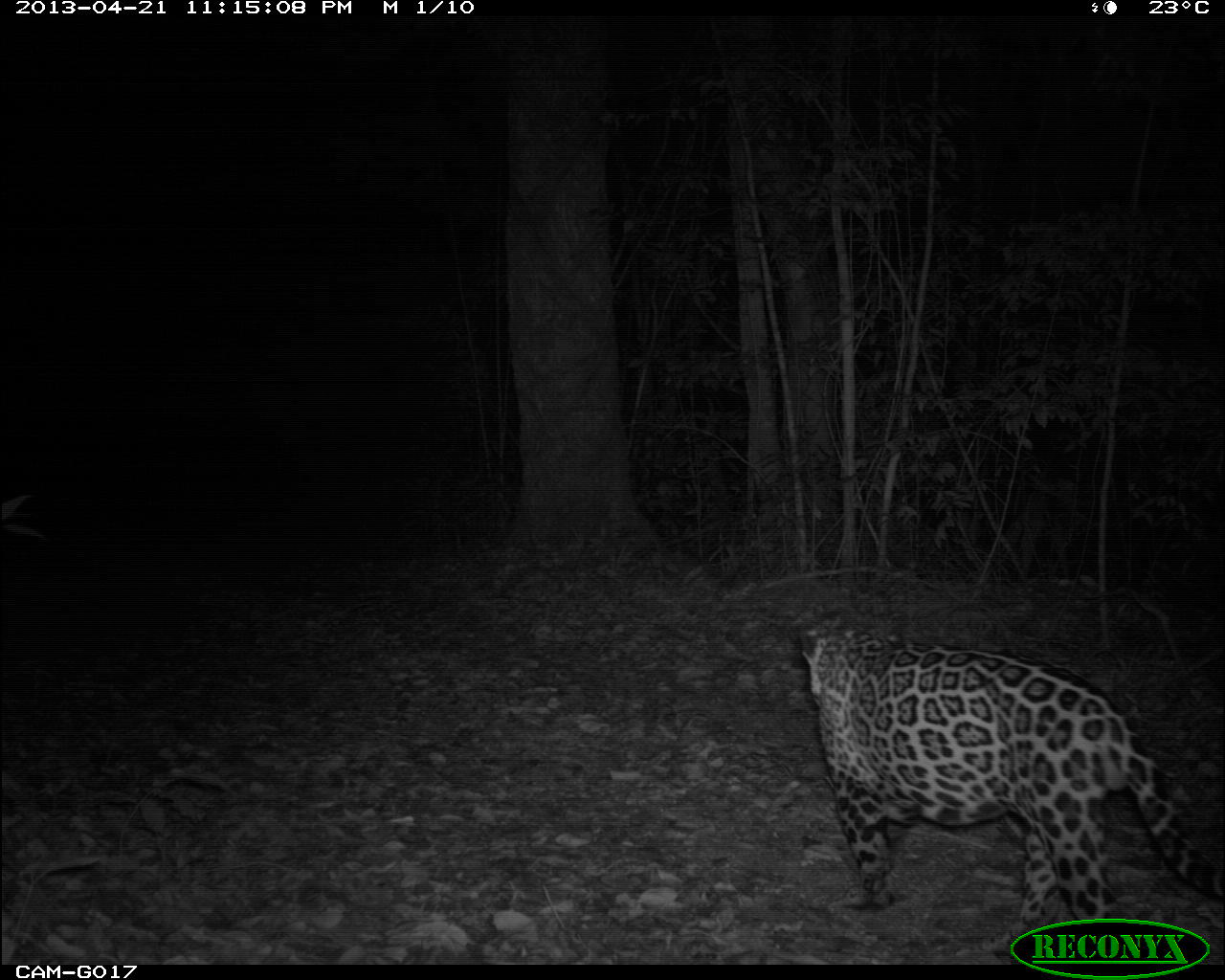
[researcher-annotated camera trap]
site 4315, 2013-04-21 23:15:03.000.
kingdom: Animalia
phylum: Chordata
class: Mammalia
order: Carnivora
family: Felidae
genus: Panthera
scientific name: Panthera onca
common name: jaguar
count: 1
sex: male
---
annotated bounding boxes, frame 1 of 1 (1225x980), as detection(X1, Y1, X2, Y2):
panthera onca: detection(797, 607, 1222, 953)